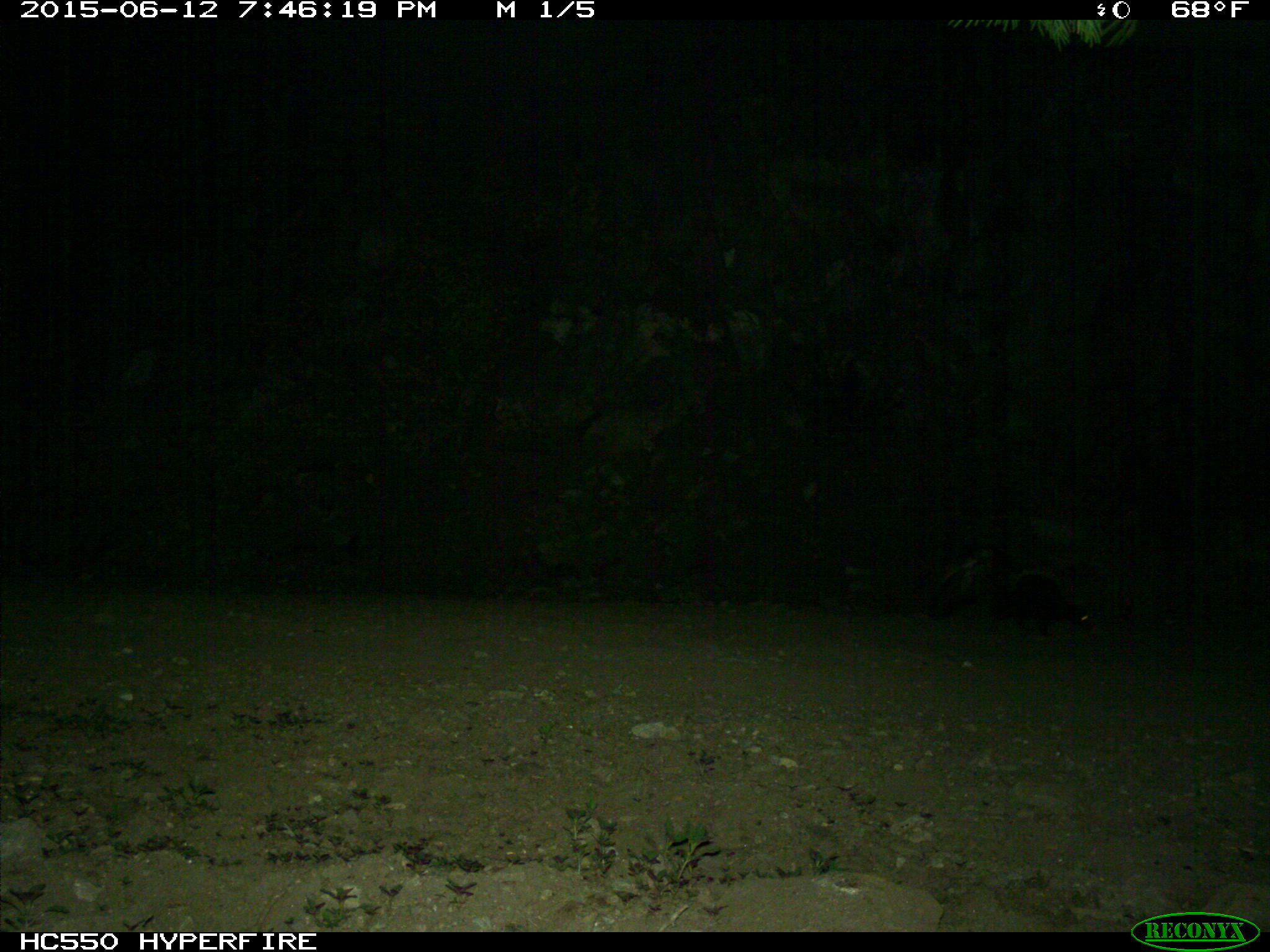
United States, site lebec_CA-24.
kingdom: Animalia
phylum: Chordata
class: Mammalia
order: Carnivora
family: Mephitidae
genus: Mephitis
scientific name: Mephitis mephitis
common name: striped skunk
Mephitis mephitis (striped skunk).